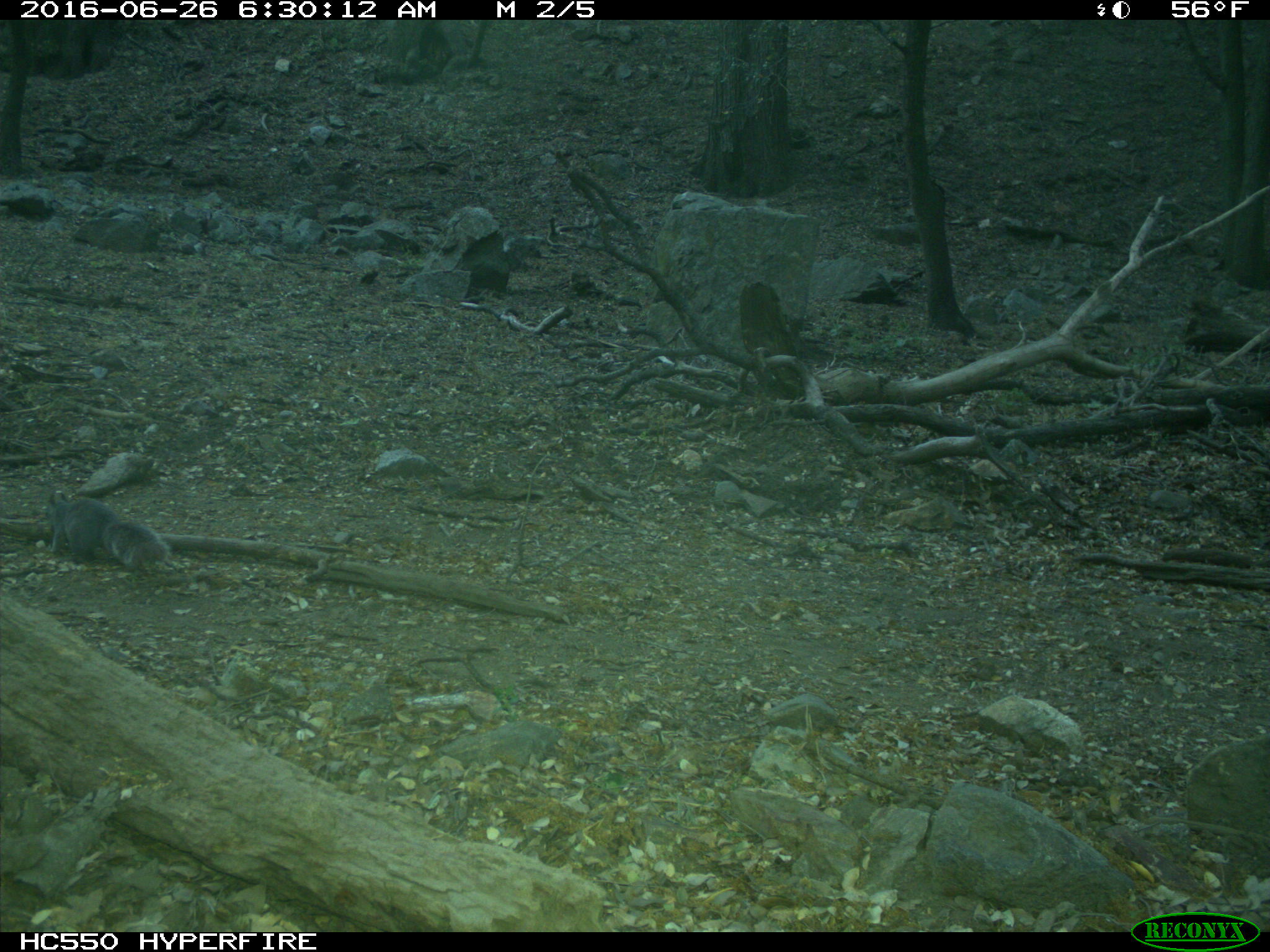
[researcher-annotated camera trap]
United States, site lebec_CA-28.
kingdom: Animalia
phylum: Chordata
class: Mammalia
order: Rodentia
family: Sciuridae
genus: Sciurus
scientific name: Sciurus carolinensis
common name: eastern gray squirrel